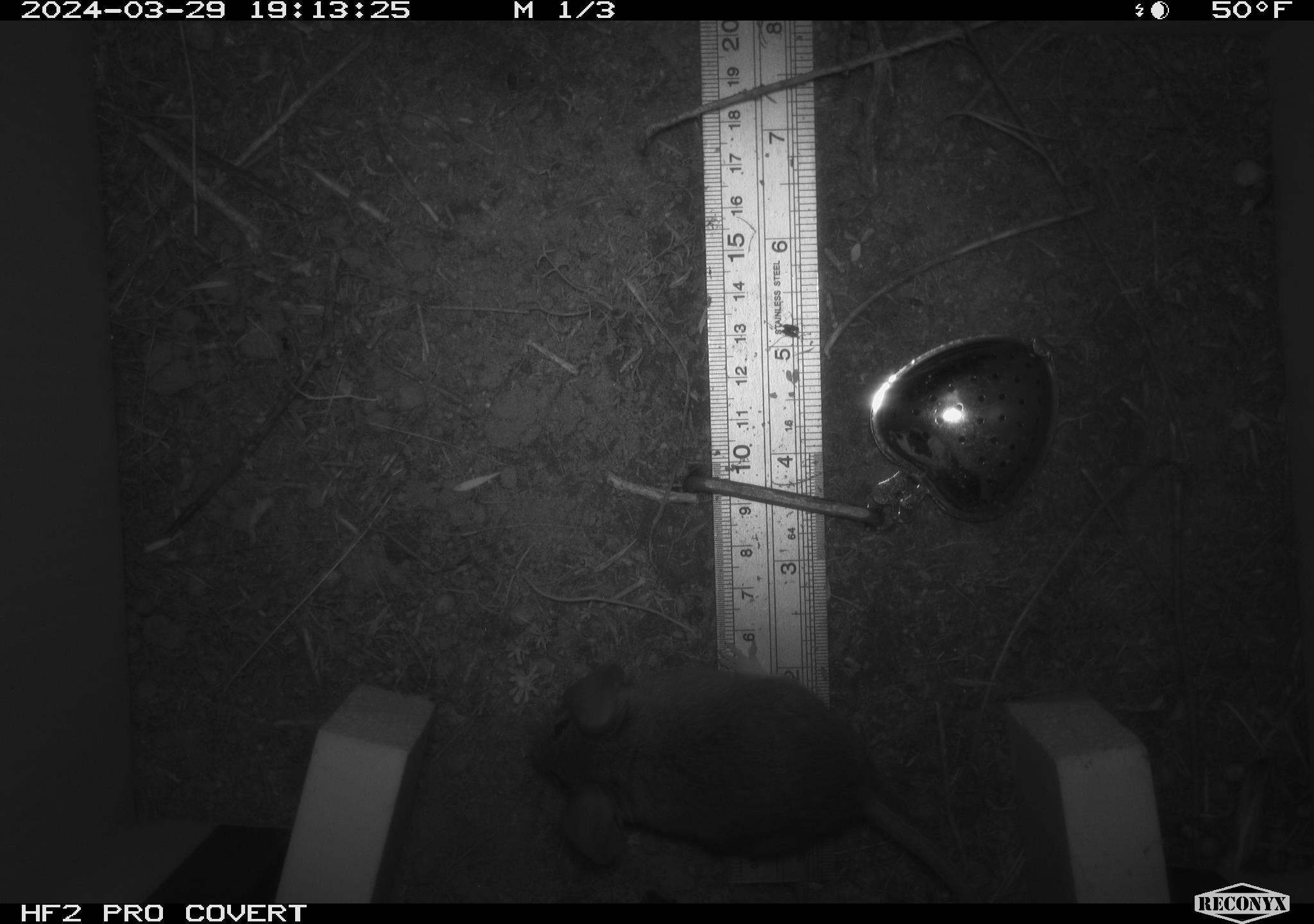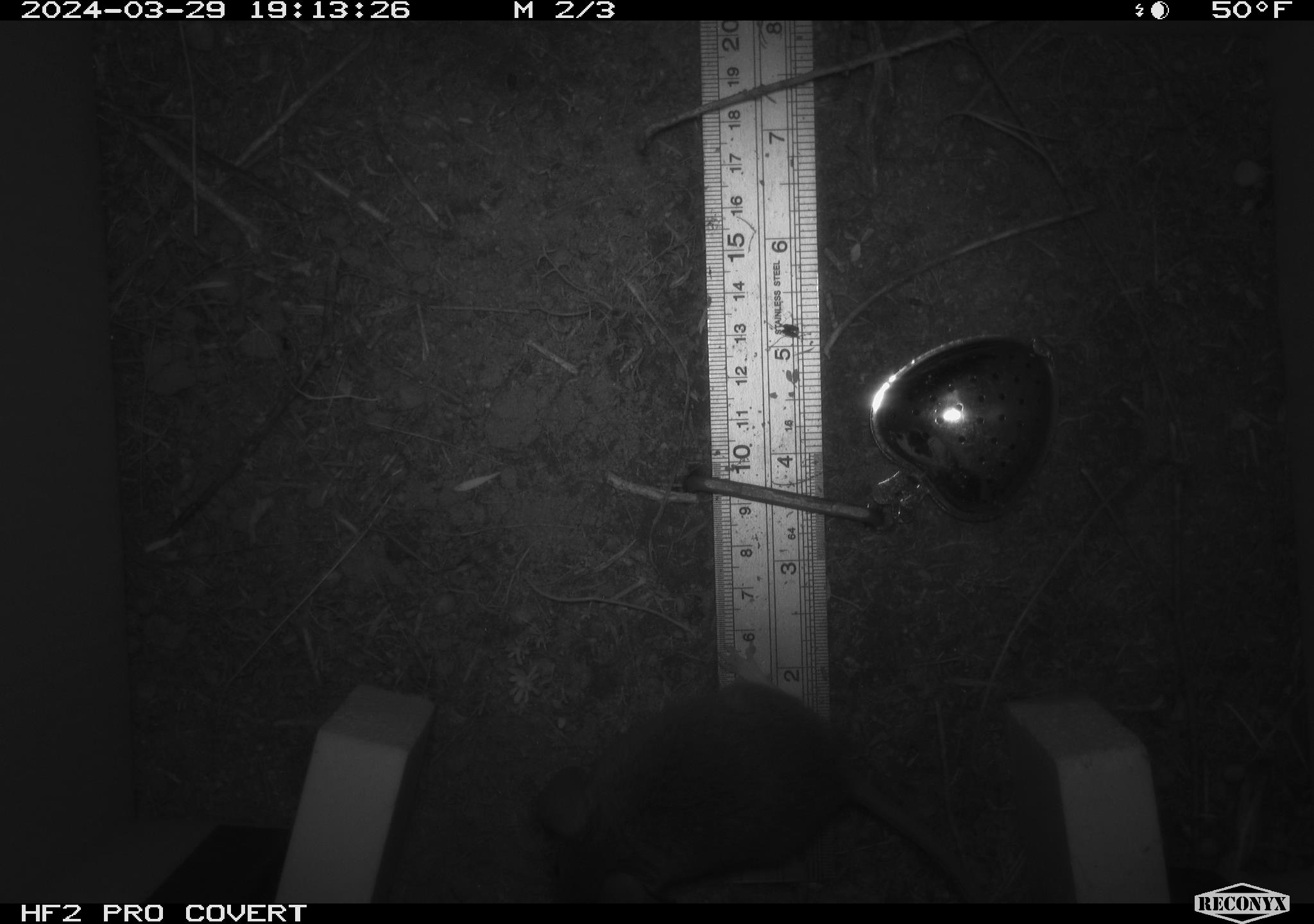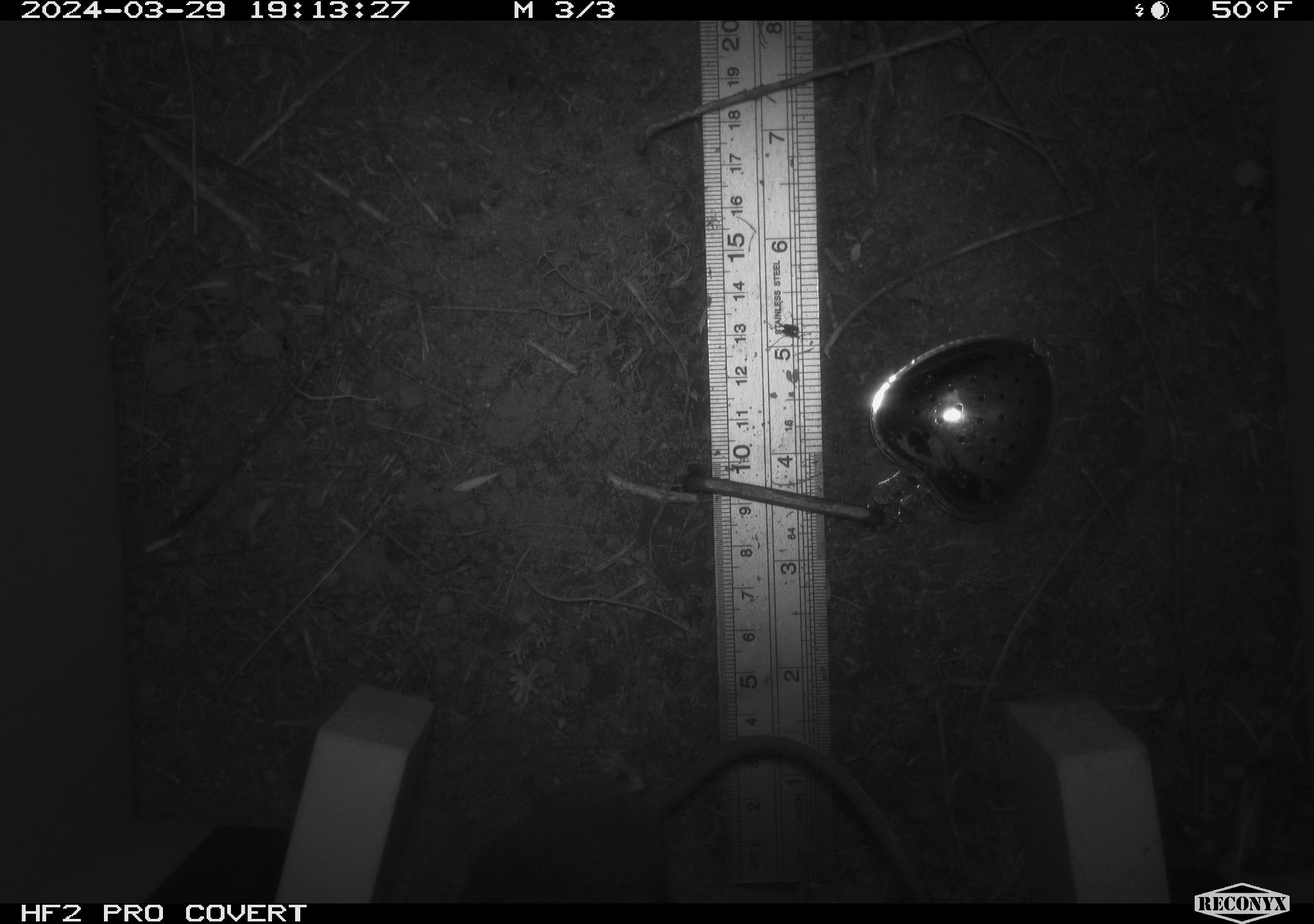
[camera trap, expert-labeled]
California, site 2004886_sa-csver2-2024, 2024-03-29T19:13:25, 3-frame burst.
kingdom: Animalia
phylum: Chordata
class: Mammalia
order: Rodentia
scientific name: Rodentia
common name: rodent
Rodent (Rodentia).